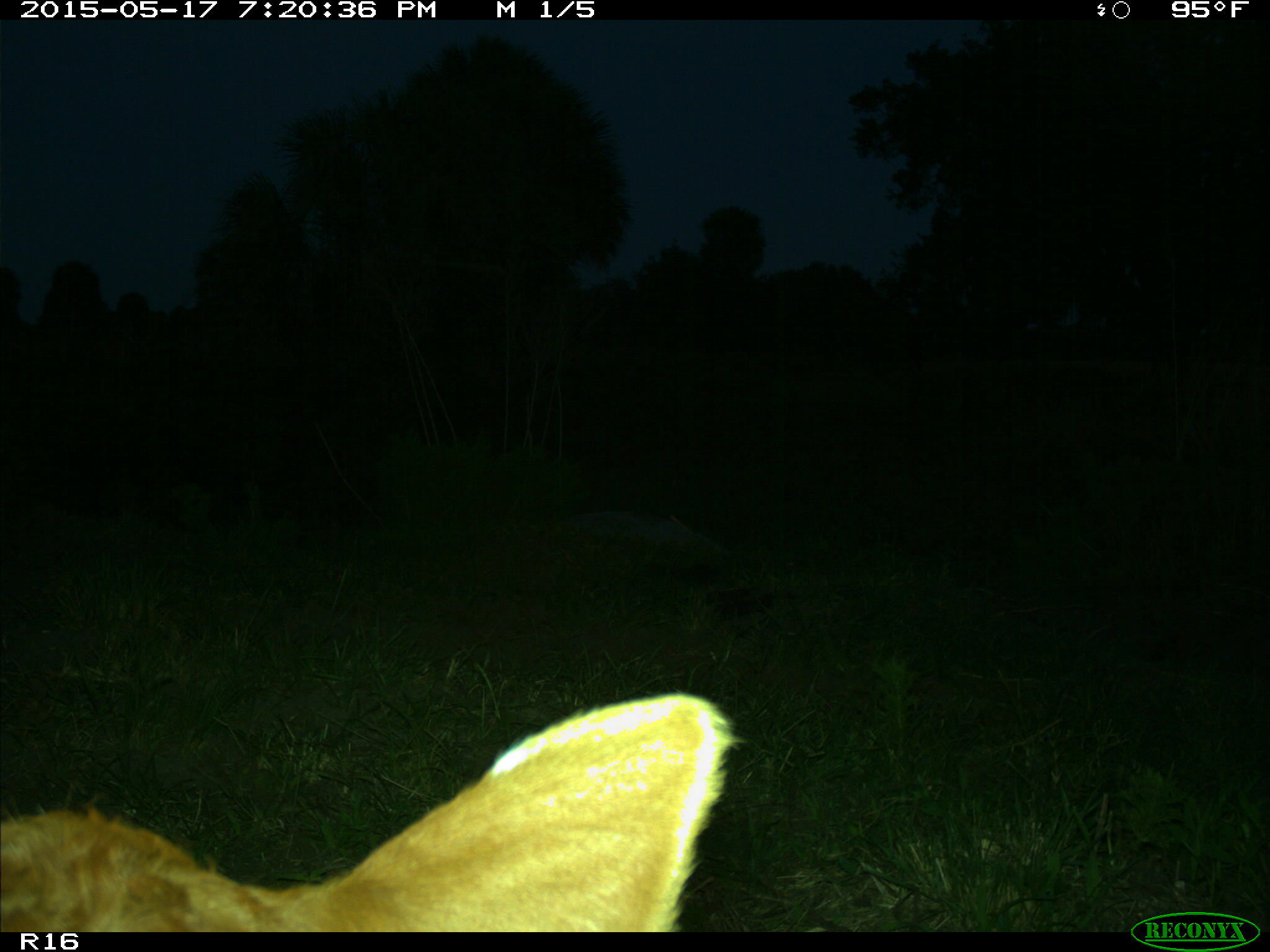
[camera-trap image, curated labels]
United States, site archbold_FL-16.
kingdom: Animalia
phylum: Chordata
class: Mammalia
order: Artiodactyla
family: Bovidae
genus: Bos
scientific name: Bos taurus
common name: domestic cow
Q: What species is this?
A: Bos taurus (domestic cow).